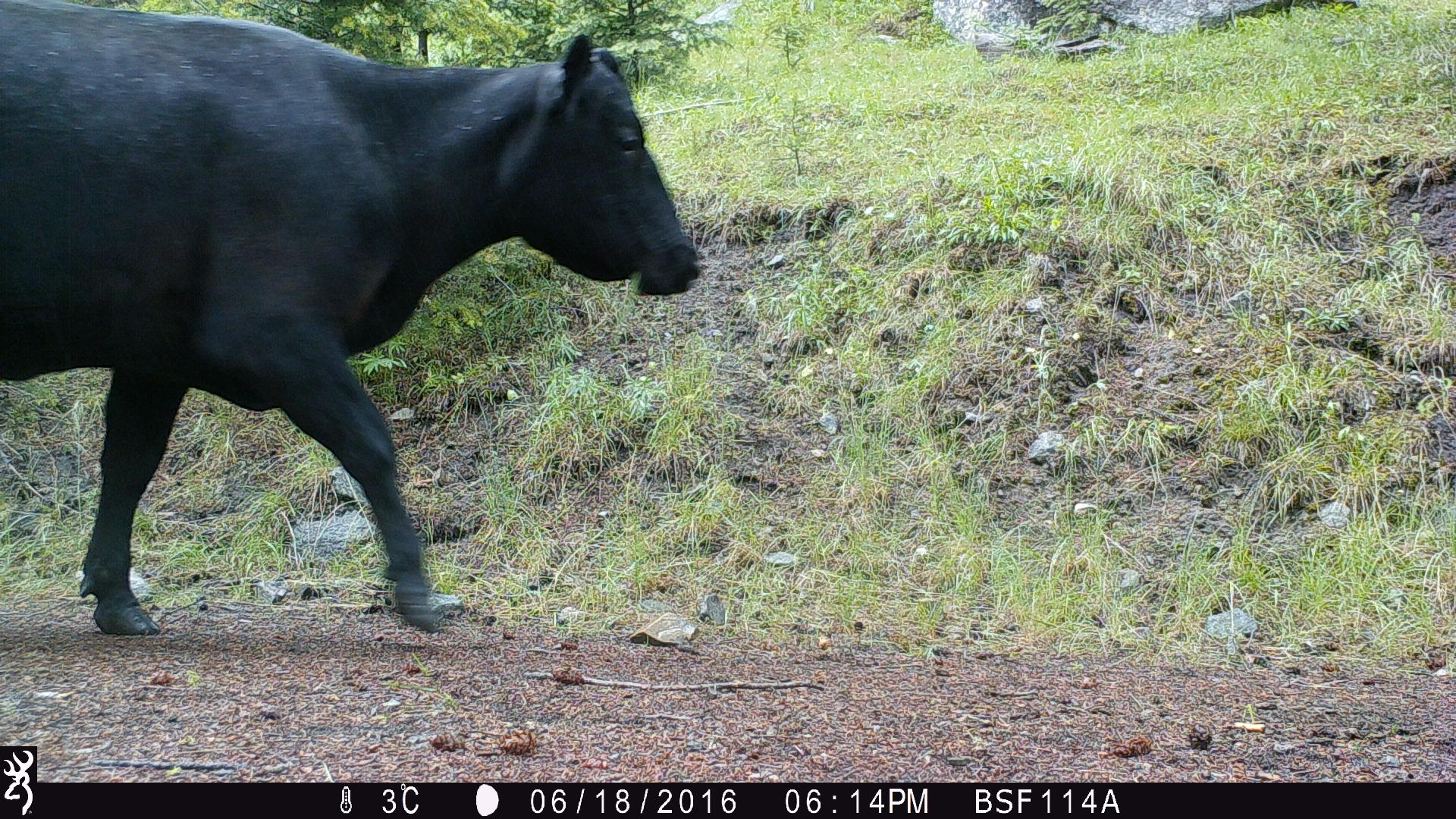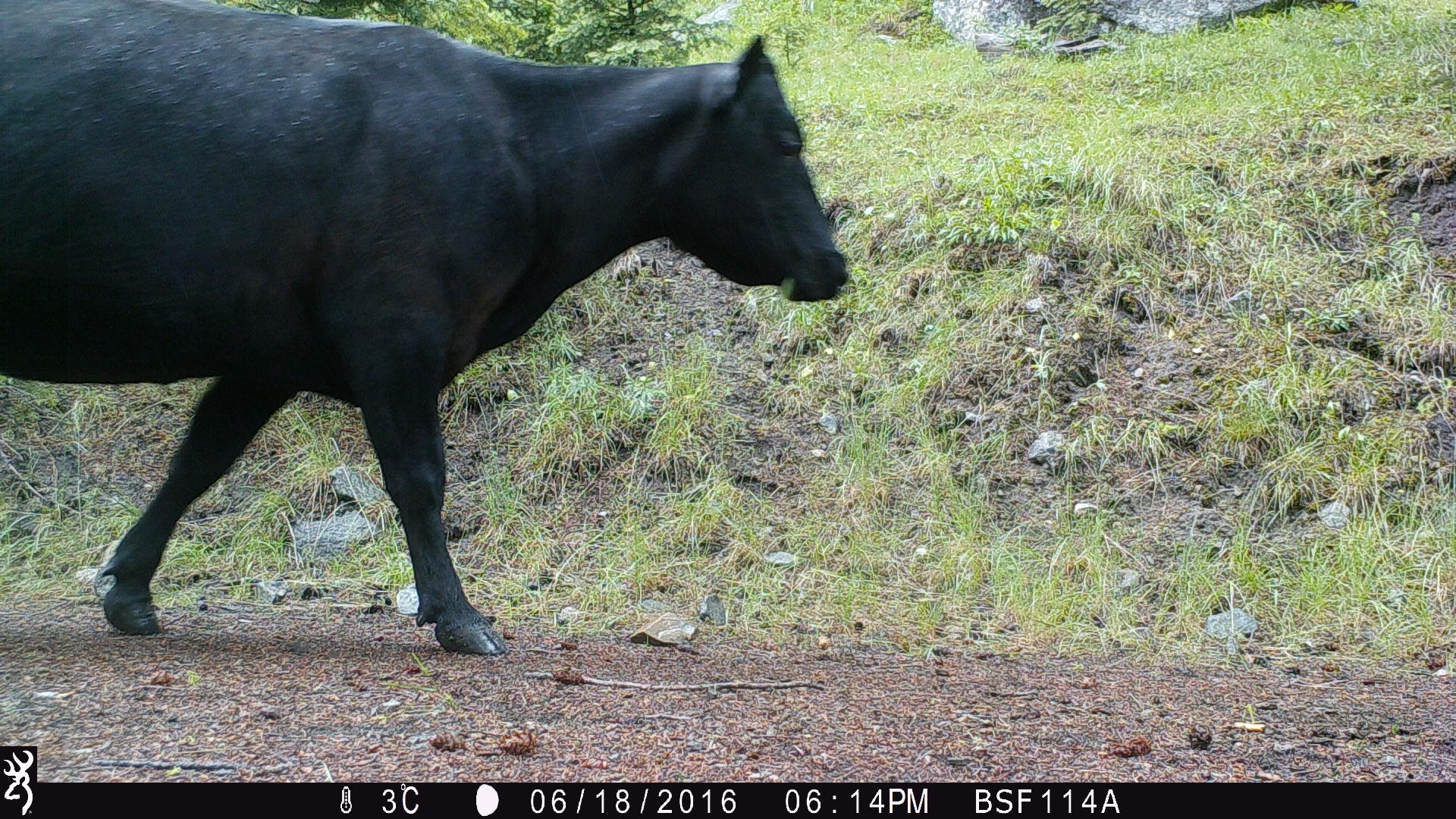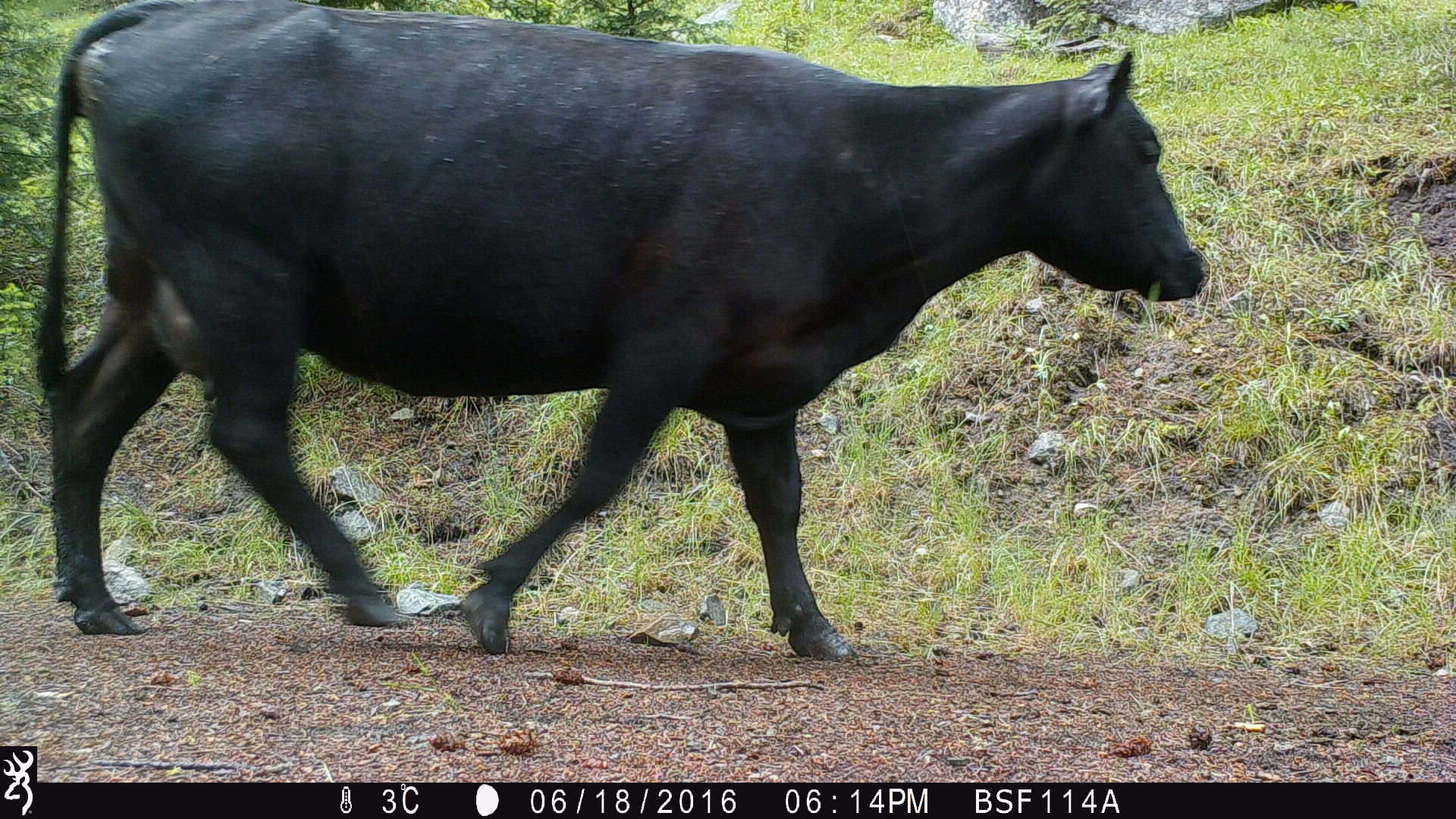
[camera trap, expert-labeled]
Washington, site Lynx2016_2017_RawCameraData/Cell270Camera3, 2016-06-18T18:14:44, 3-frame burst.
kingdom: Animalia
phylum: Chordata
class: Mammalia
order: Artiodactyla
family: Bovidae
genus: Bos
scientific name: Bos taurus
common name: domestic cattle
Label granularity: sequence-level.